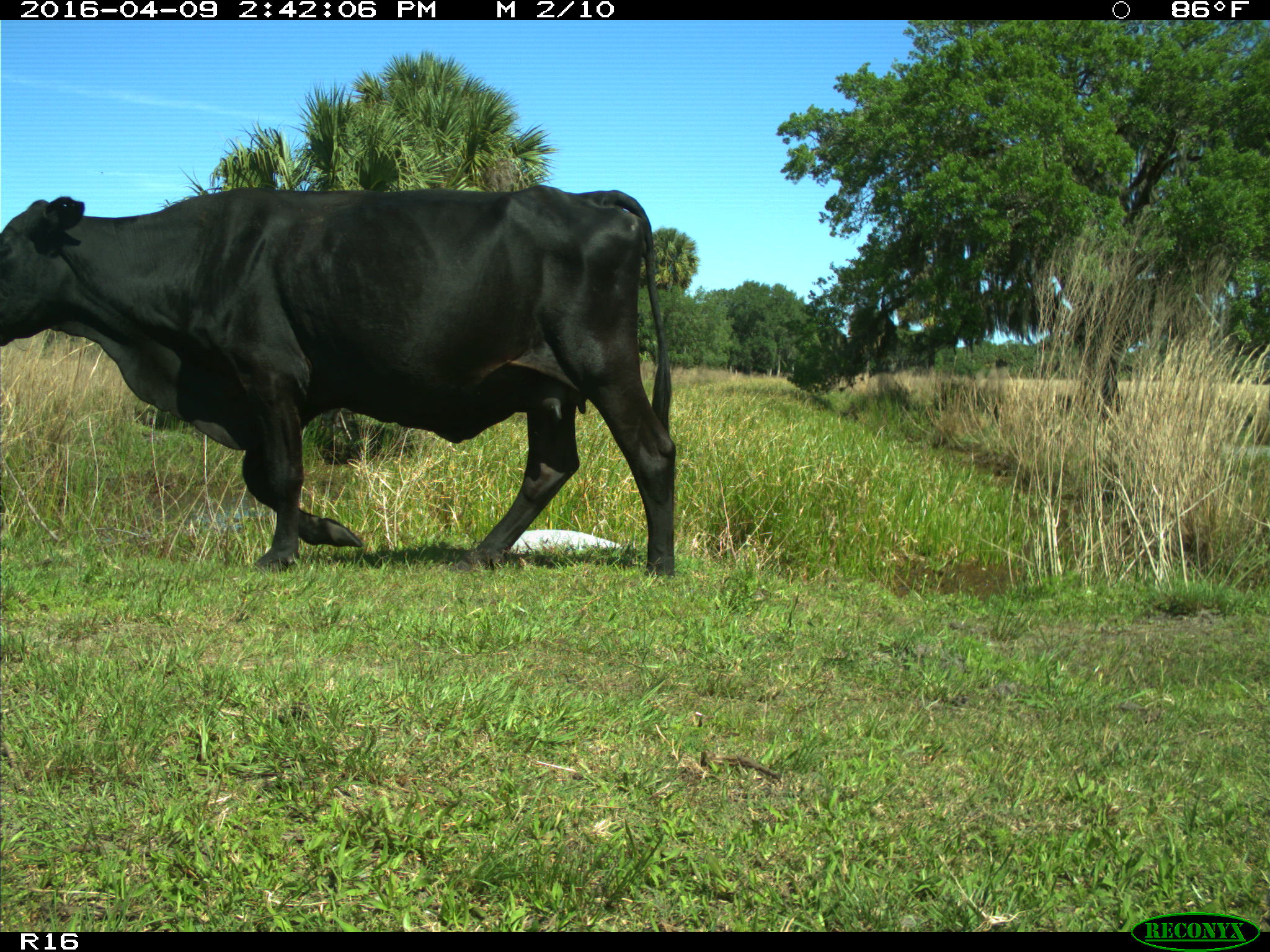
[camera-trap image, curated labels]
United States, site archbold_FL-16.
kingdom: Animalia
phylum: Chordata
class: Mammalia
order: Artiodactyla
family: Bovidae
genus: Bos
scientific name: Bos taurus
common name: domestic cow